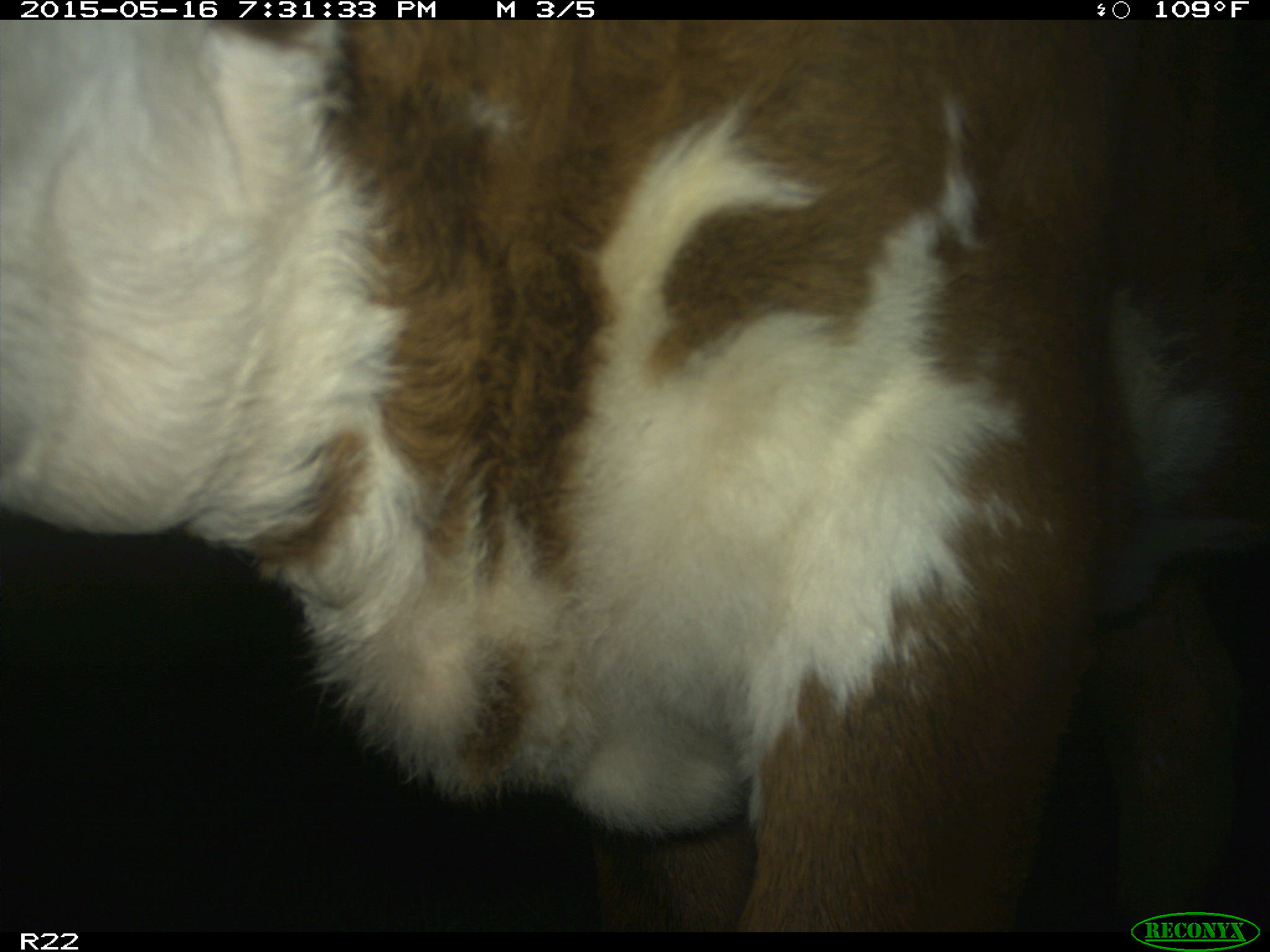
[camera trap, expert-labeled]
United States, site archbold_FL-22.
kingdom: Animalia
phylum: Chordata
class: Mammalia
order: Artiodactyla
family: Bovidae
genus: Bos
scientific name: Bos taurus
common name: domestic cow